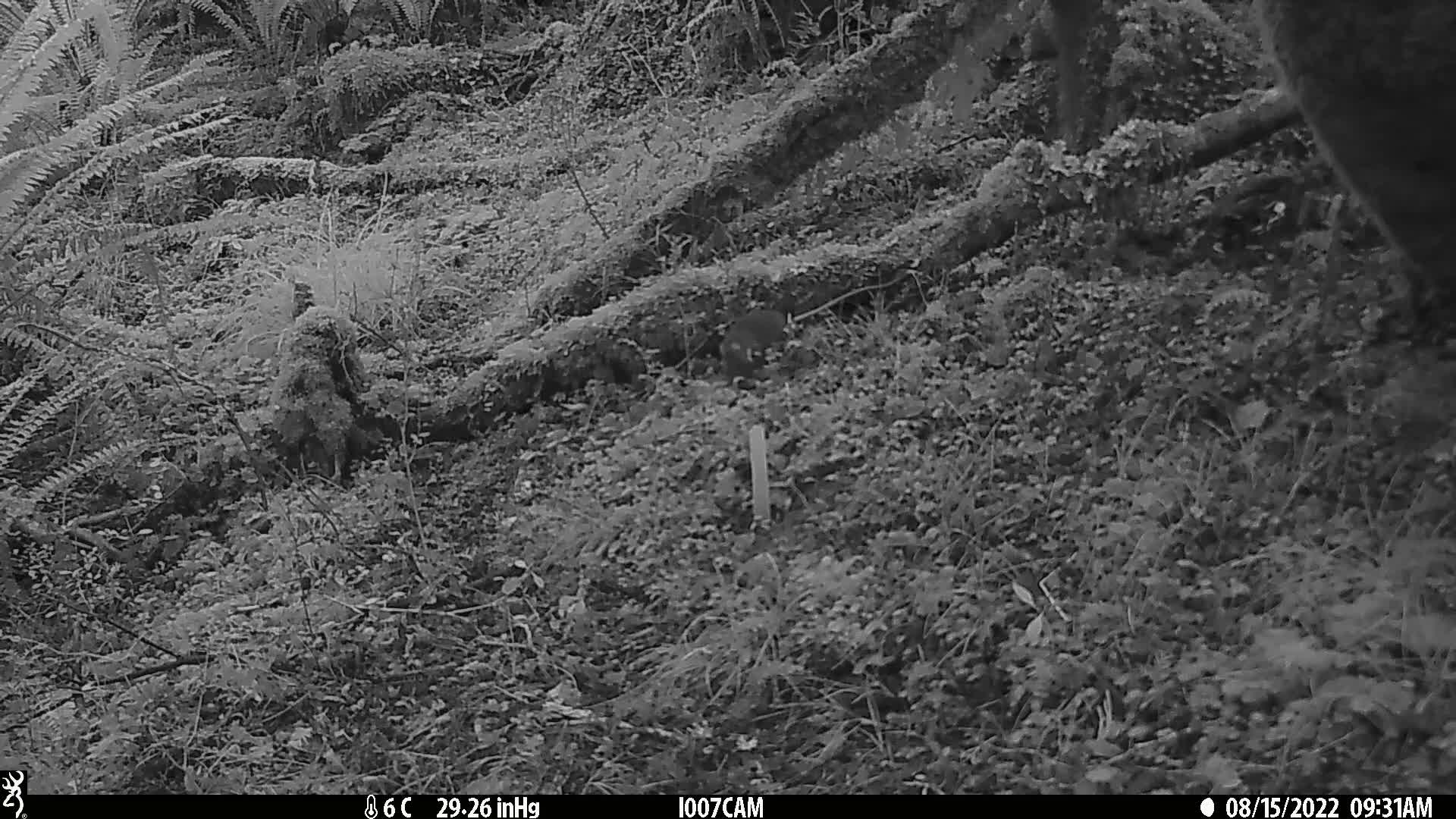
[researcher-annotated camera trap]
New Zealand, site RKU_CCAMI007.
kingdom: Animalia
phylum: Chordata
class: Mammalia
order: Rodentia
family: Muridae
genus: Rattus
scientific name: Rattus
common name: rat